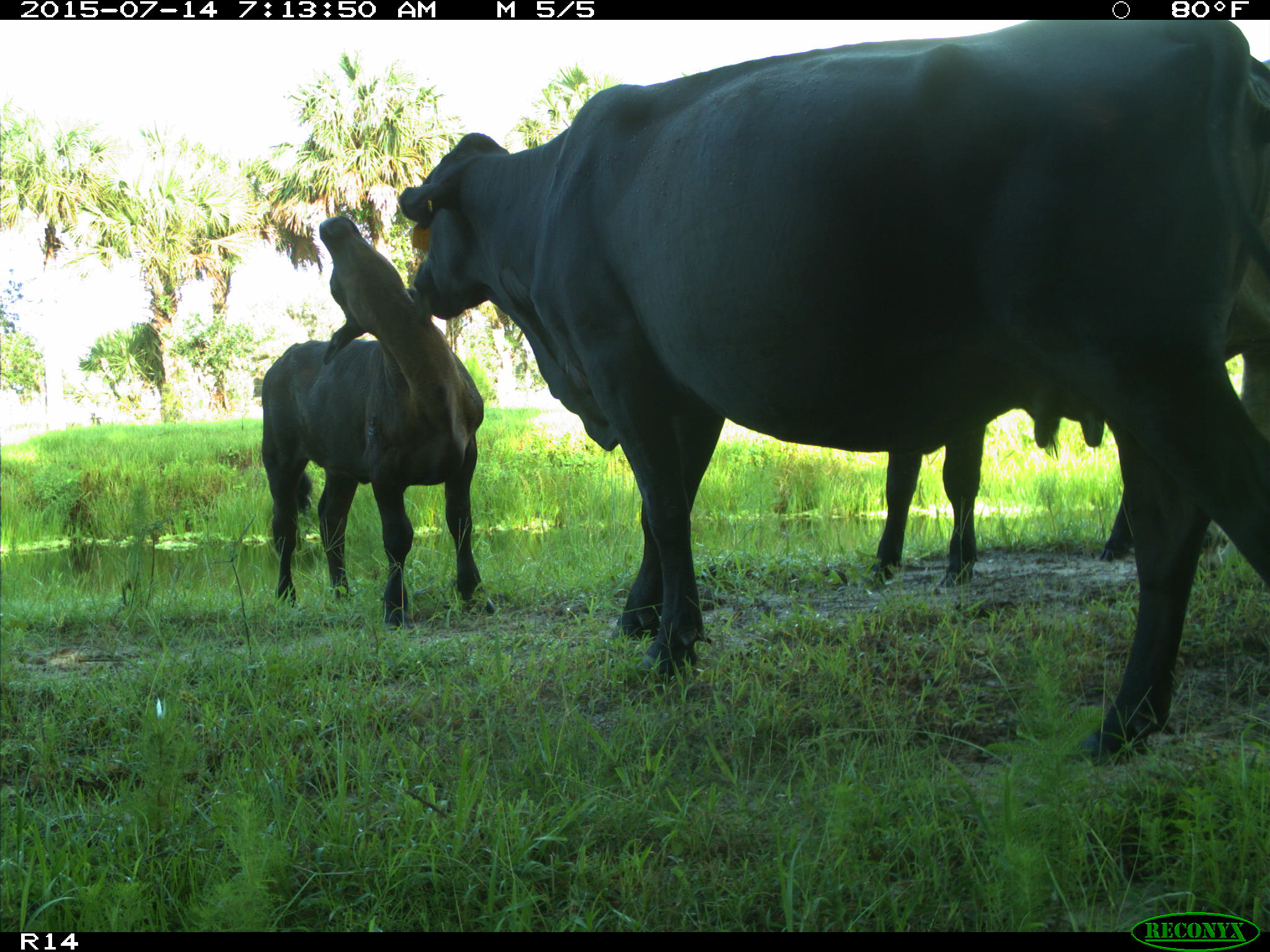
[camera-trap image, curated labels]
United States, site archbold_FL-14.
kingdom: Animalia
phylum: Chordata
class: Mammalia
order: Artiodactyla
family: Bovidae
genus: Bos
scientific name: Bos taurus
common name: domestic cow